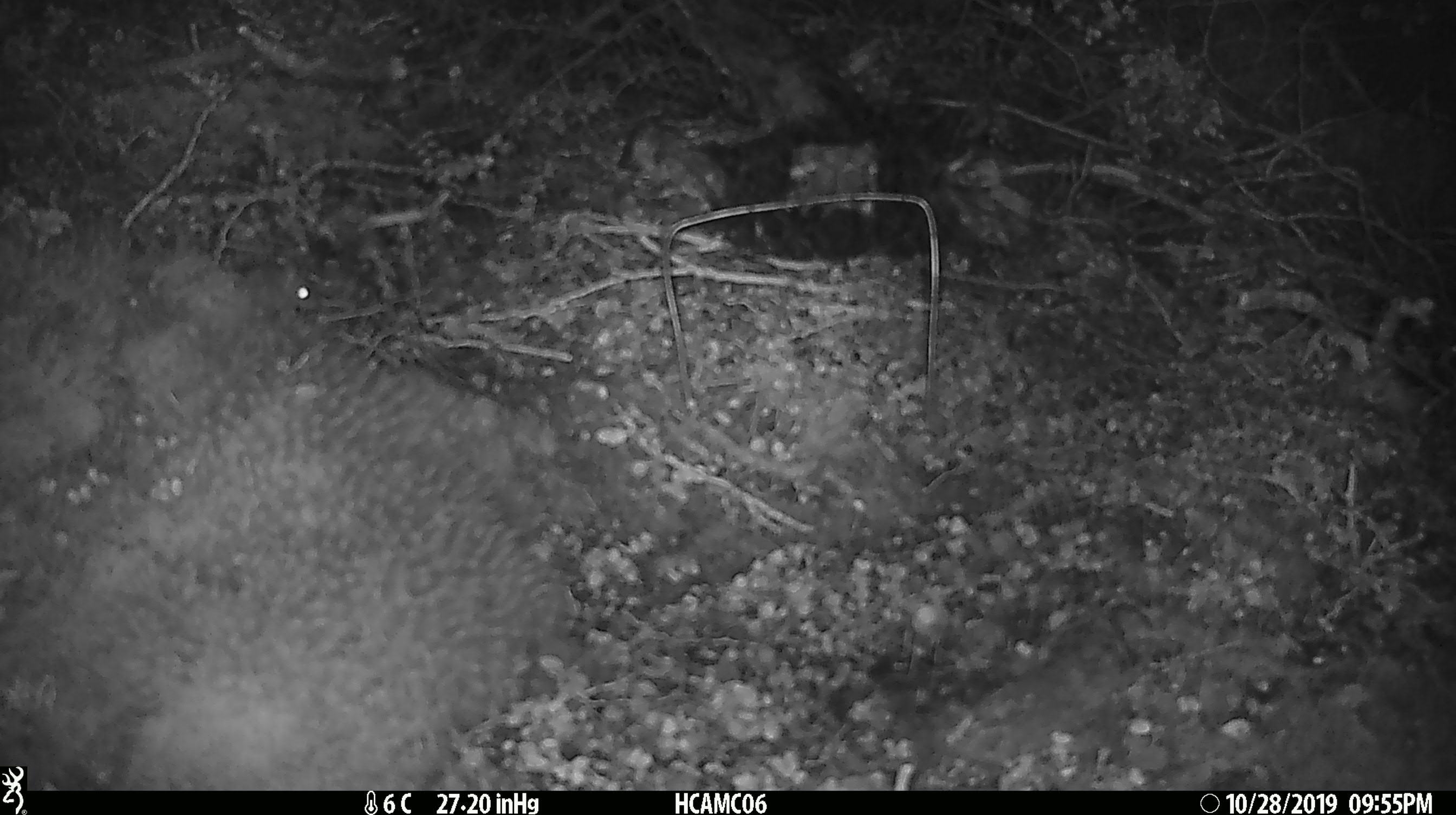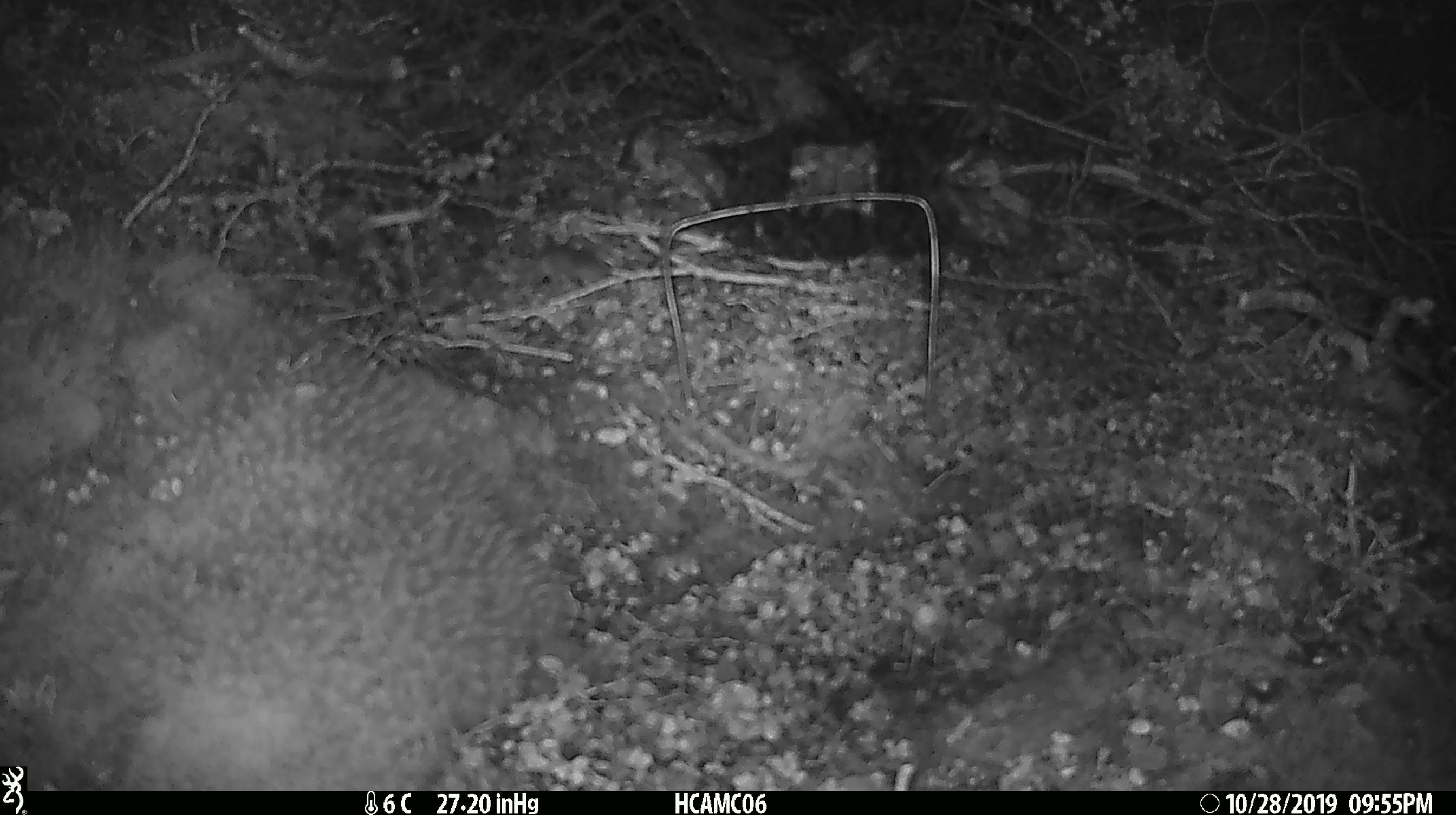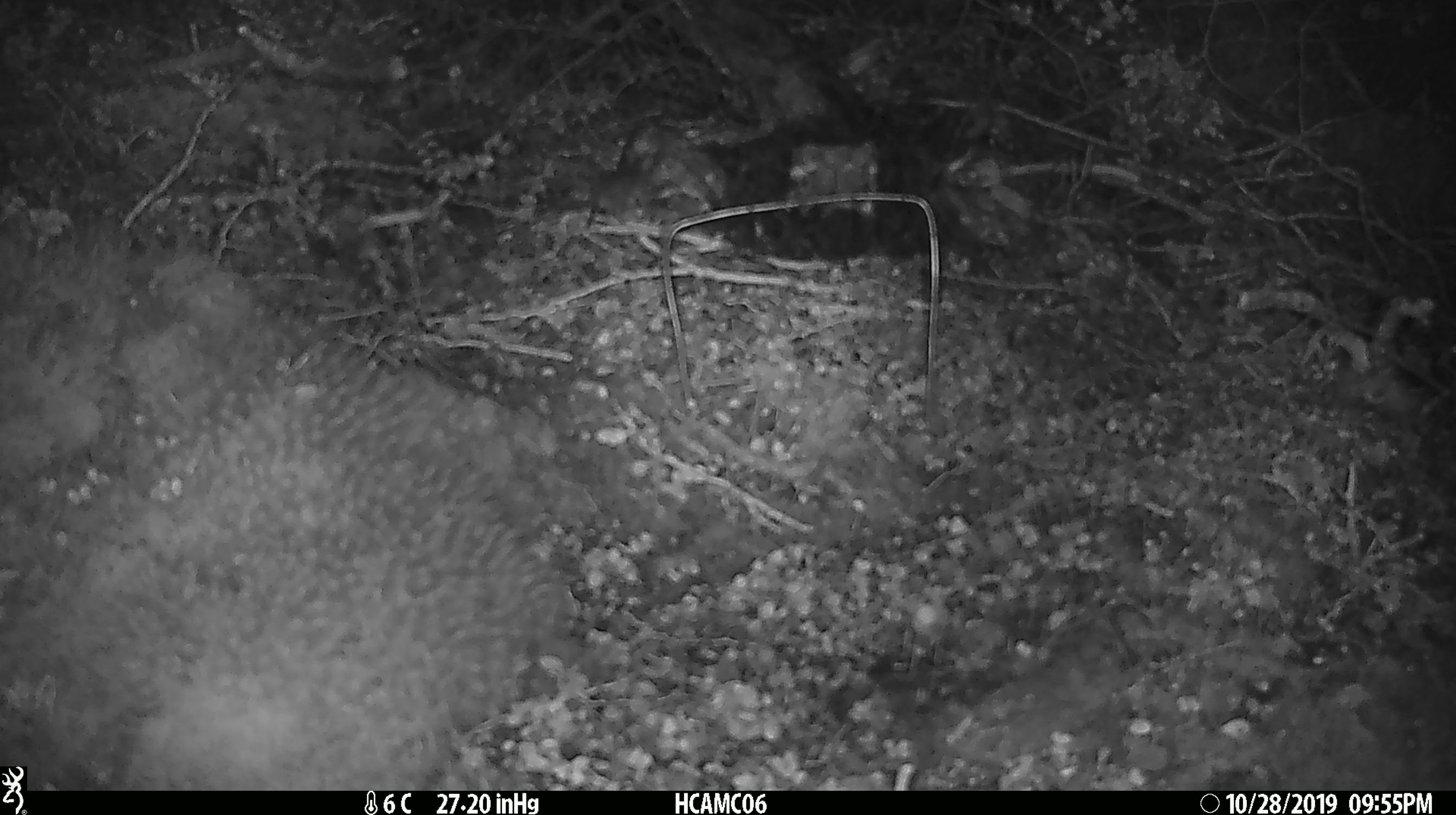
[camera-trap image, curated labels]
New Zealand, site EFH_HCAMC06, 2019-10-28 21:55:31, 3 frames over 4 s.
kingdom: Animalia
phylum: Chordata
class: Mammalia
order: Rodentia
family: Muridae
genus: Mus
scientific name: Mus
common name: mouse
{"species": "mouse (Mus)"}